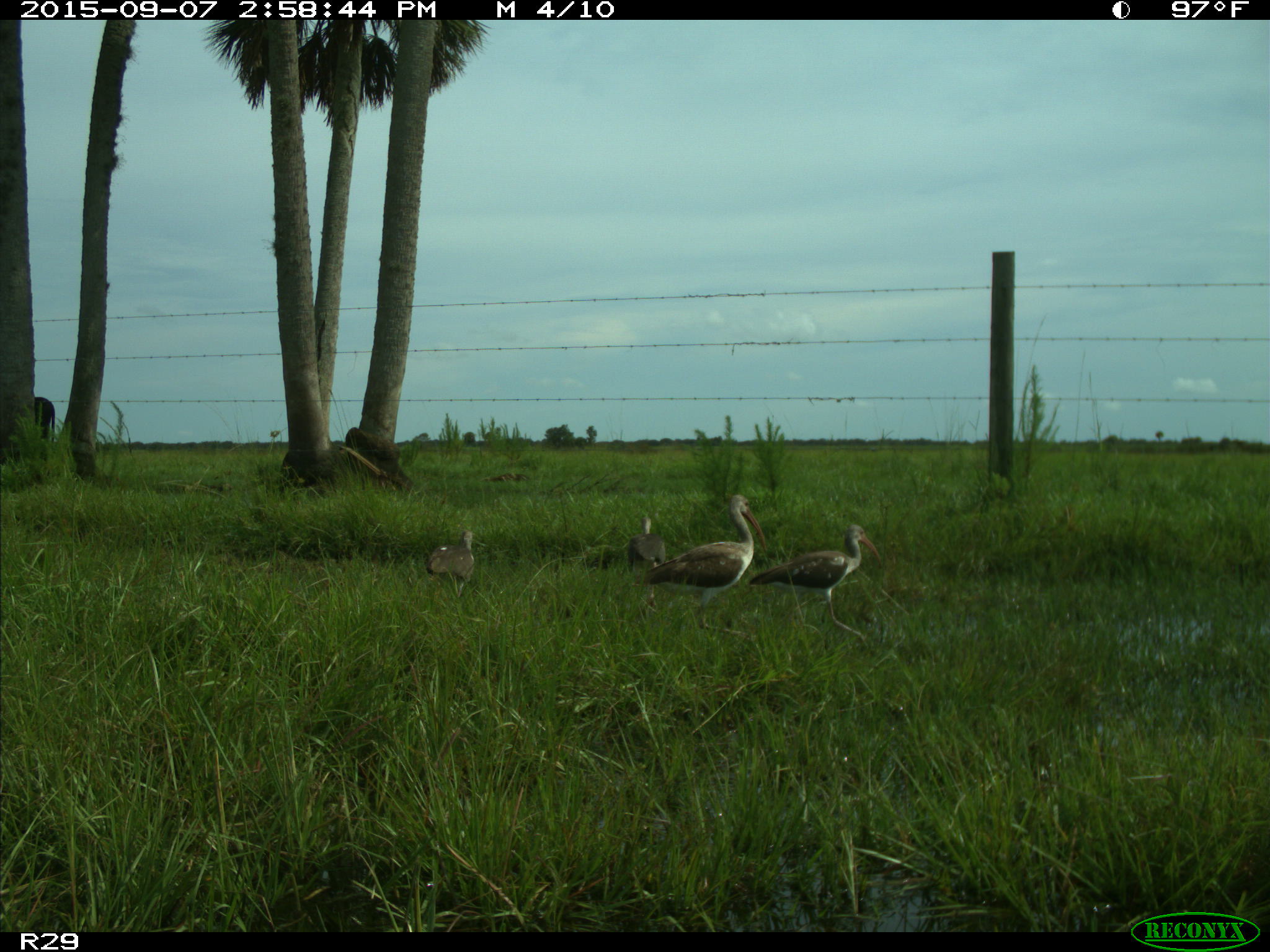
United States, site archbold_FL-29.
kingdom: Animalia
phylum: Chordata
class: Mammalia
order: Artiodactyla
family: Bovidae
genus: Bos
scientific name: Bos taurus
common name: domestic cow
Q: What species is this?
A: Bos taurus (domestic cow).